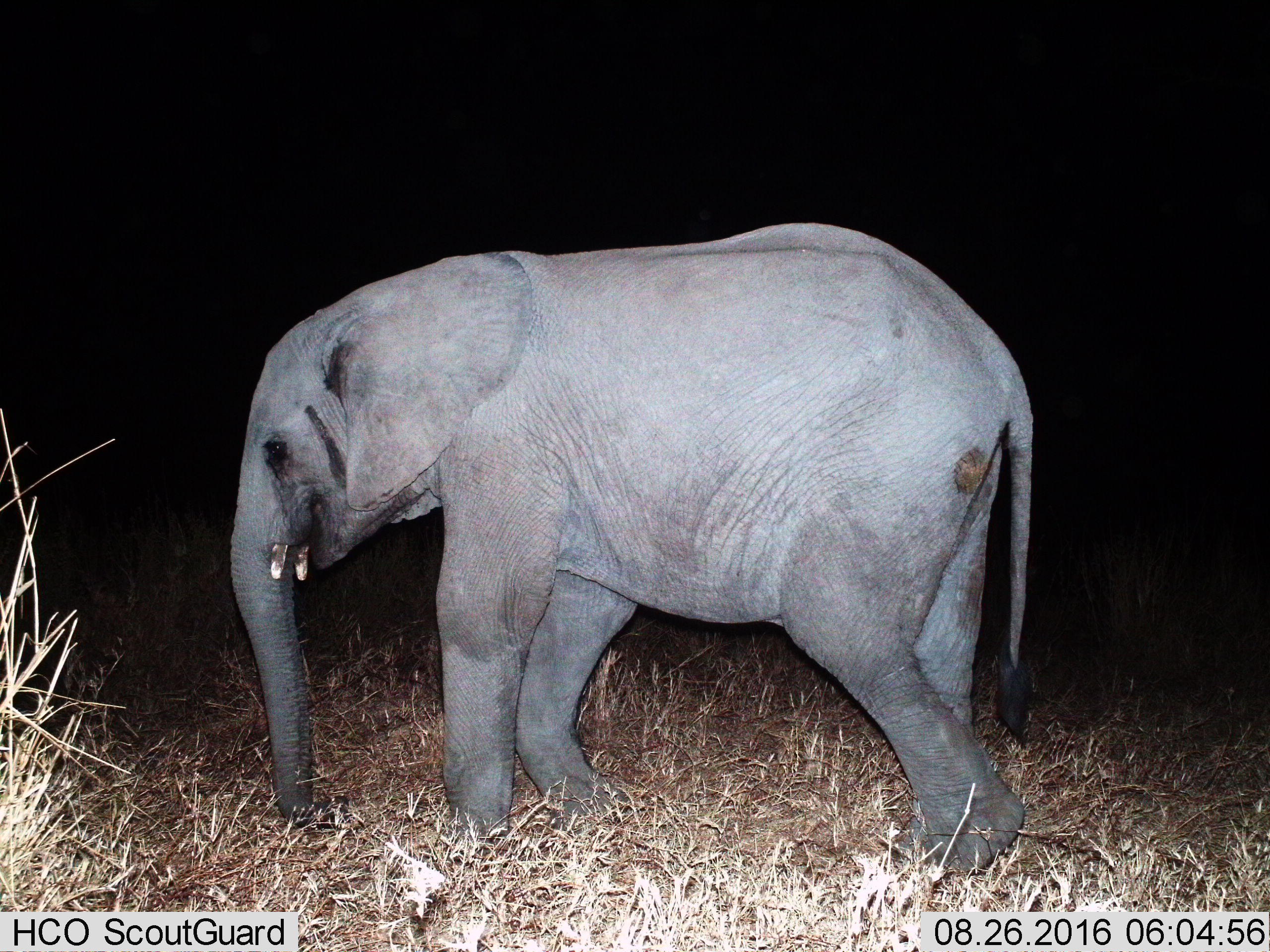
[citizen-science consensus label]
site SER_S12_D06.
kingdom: Animalia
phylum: Chordata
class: Mammalia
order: Proboscidea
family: Elephantidae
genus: Loxodonta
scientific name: Loxodonta africana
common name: african bush elephant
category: elephant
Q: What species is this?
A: Elephant (african bush elephant) (Loxodonta africana).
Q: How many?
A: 1.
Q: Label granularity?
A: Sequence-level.